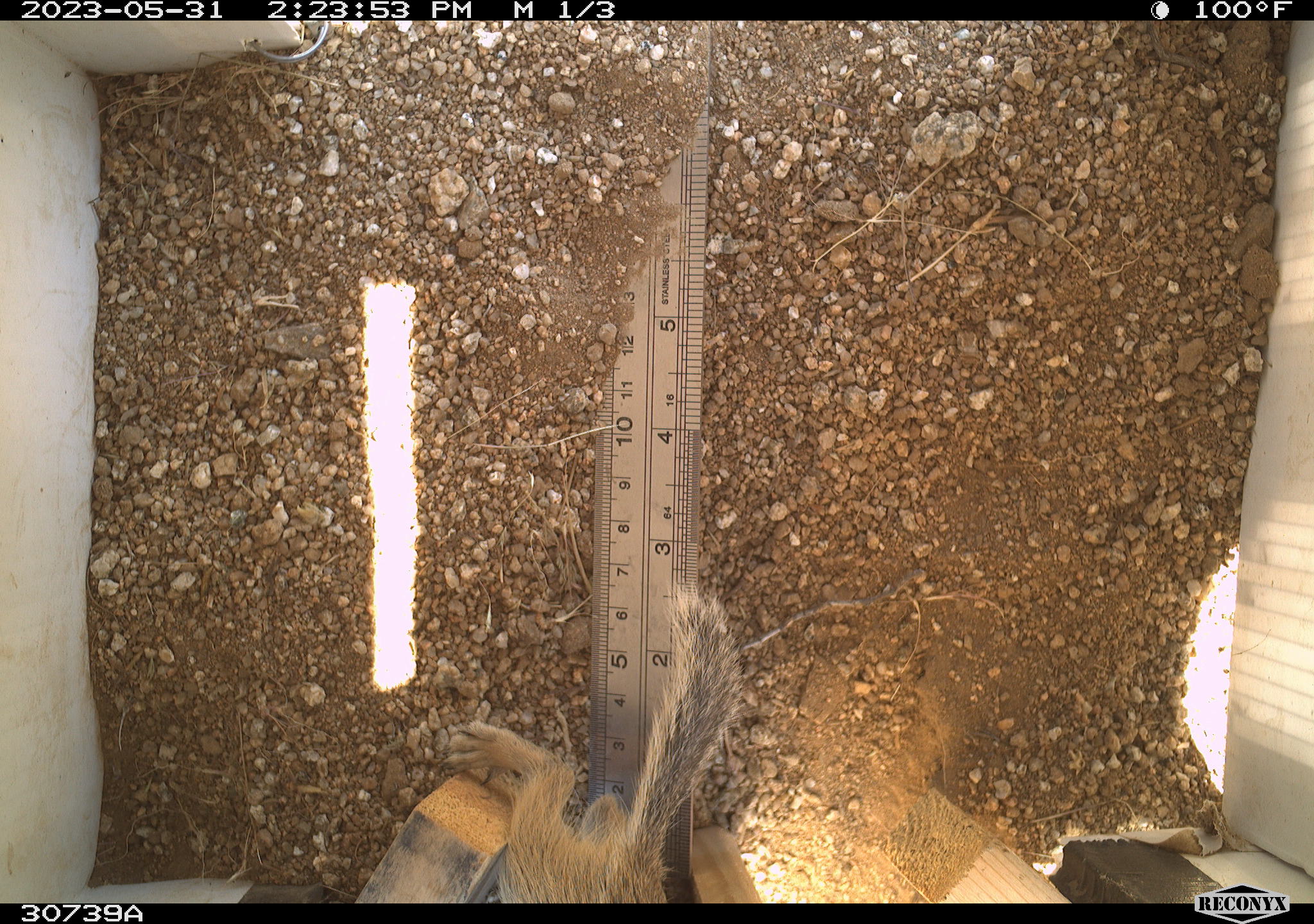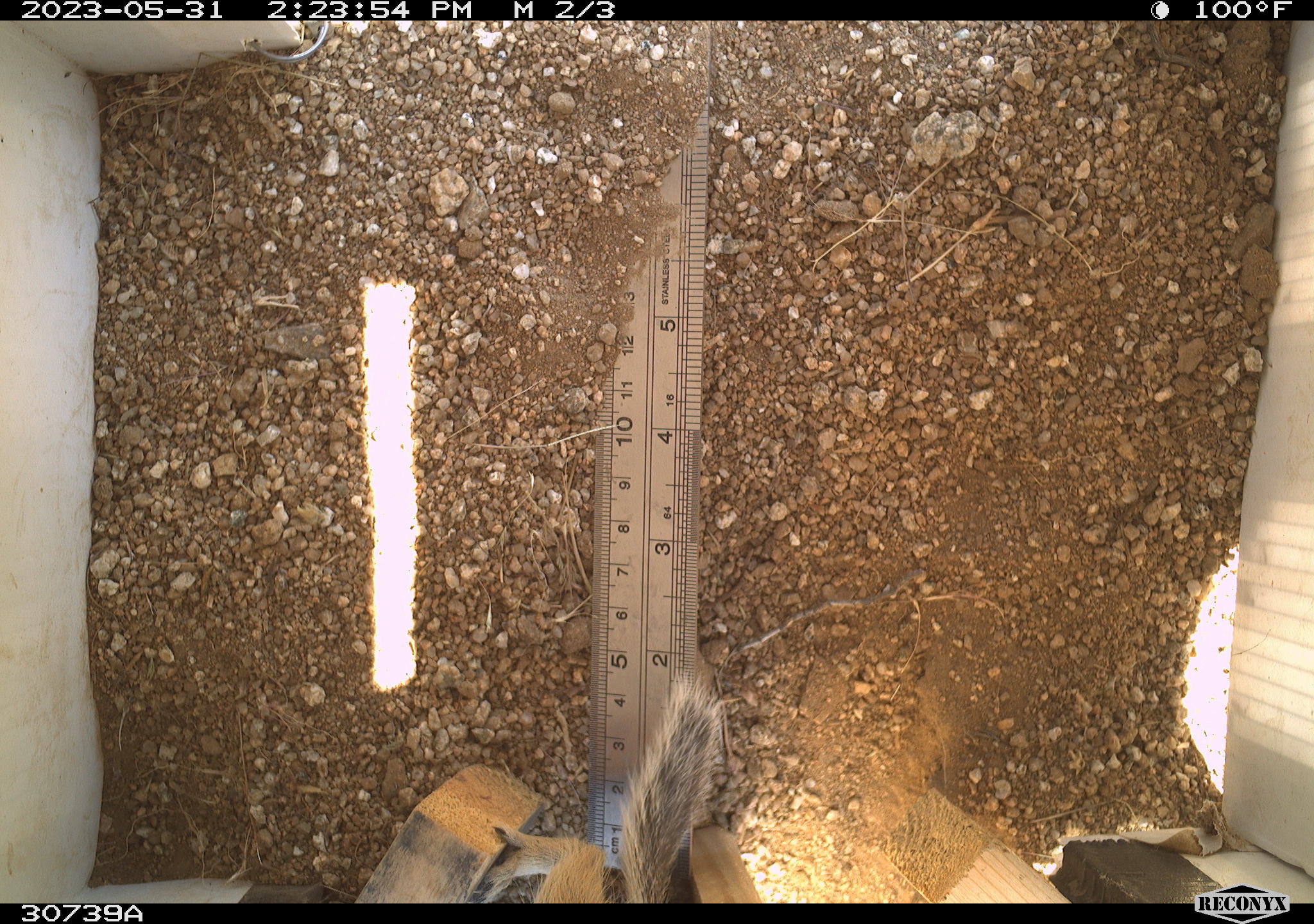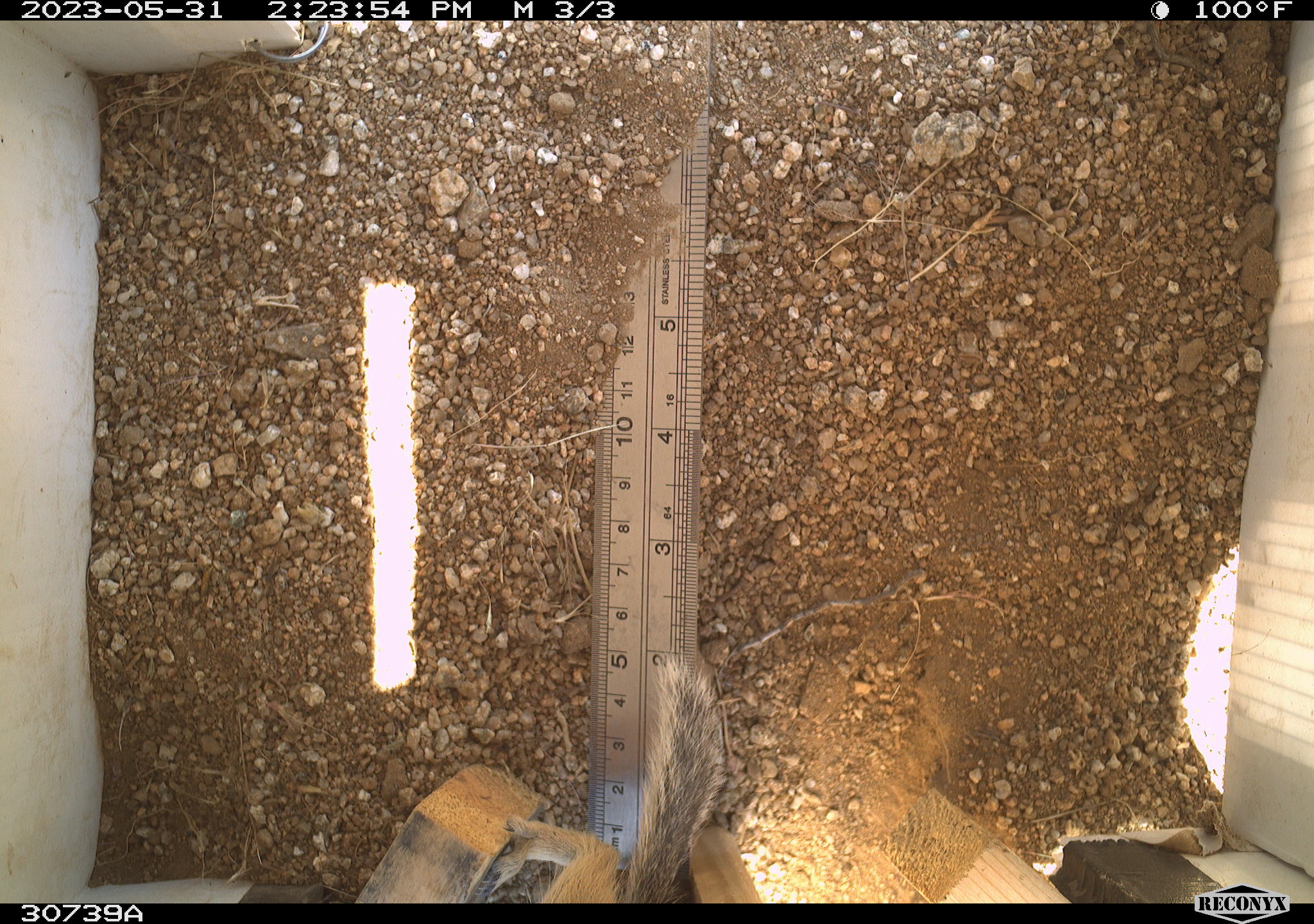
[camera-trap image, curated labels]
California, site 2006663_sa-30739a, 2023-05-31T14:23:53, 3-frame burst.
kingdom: Animalia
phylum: Chordata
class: Mammalia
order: Rodentia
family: Sciuridae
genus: Ammospermophilus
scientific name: Ammospermophilus leucurus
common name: white-tailed antelope squirrel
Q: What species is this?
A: White-tailed antelope squirrel (Ammospermophilus leucurus).